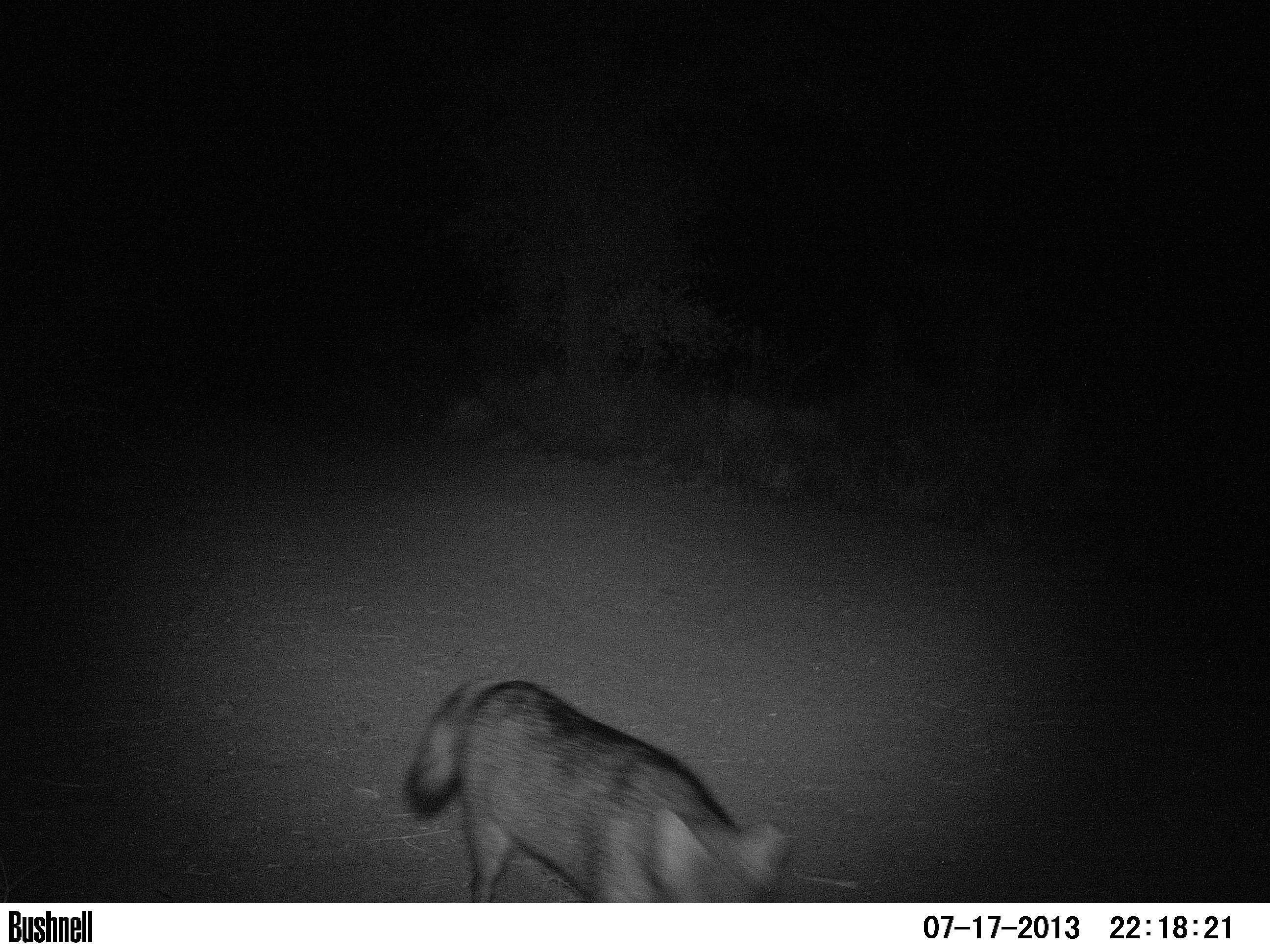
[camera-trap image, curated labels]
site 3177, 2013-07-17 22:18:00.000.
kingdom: Animalia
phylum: Chordata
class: Mammalia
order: Carnivora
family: Canidae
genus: Cerdocyon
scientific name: Cerdocyon thous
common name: crab-eating fox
Cerdocyon thous (crab-eating fox), count 1.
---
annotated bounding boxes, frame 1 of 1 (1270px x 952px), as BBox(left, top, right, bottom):
cerdocyon thous: BBox(402, 676, 786, 907)